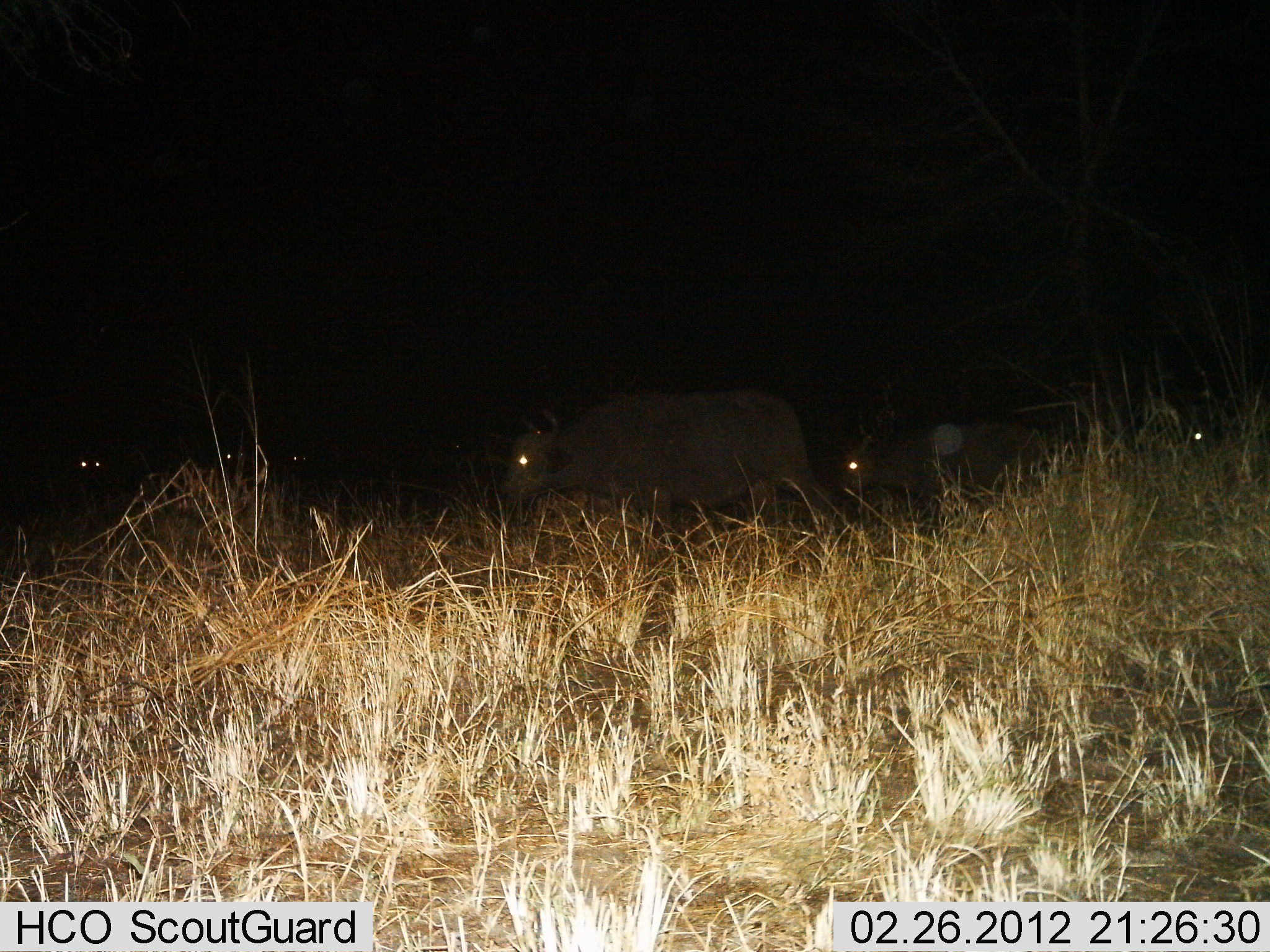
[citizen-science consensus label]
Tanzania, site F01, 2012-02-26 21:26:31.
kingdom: Animalia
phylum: Chordata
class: Mammalia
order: Artiodactyla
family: Bovidae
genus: Syncerus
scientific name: Syncerus caffer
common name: cape buffalo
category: buffalo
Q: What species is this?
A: Buffalo (cape buffalo) (Syncerus caffer).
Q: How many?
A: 6.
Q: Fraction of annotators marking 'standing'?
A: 32%.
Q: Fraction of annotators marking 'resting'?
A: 0%.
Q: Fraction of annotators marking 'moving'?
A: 91%.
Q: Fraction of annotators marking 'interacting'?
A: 0%.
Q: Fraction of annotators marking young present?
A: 5%.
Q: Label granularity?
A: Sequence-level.